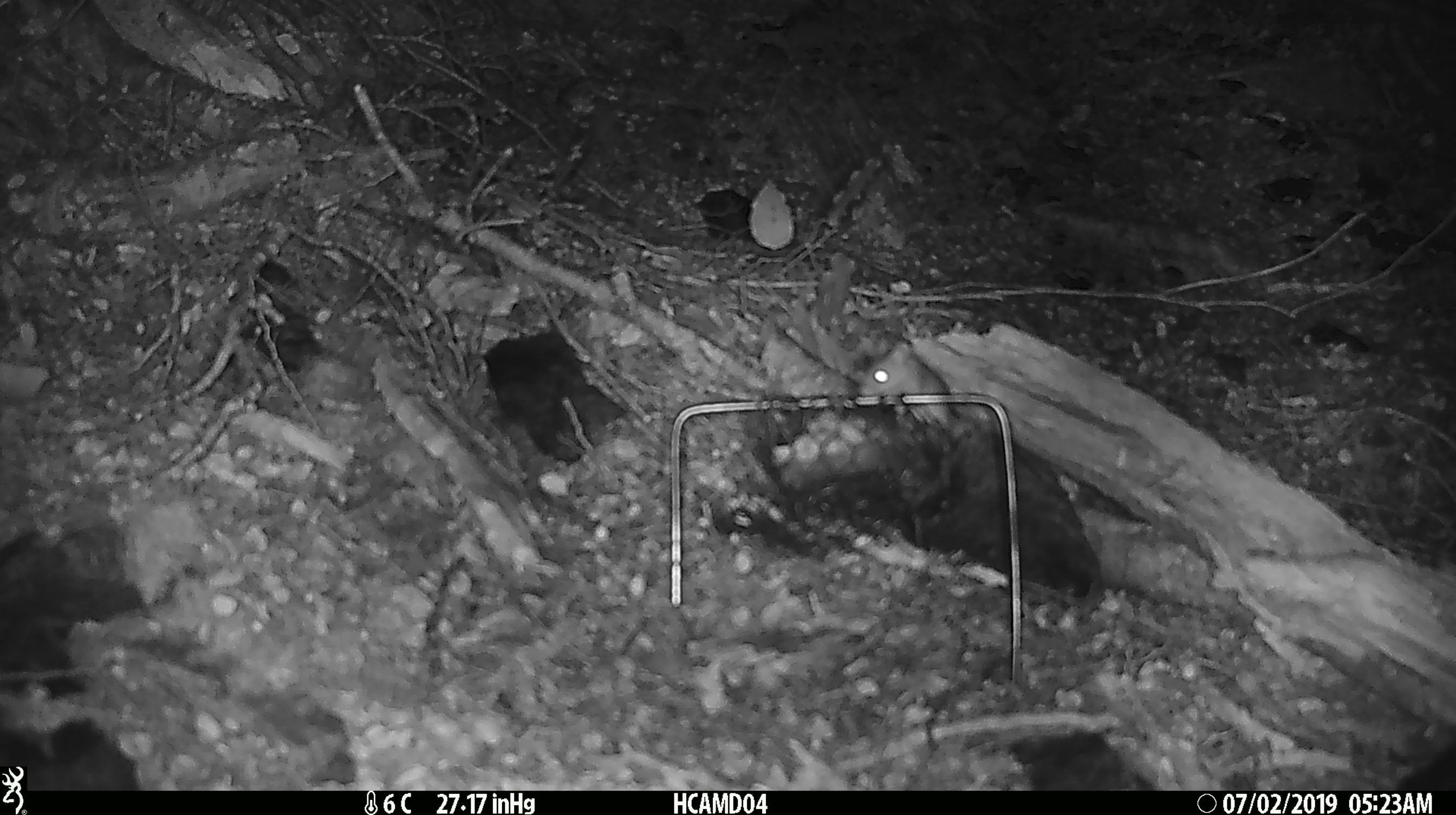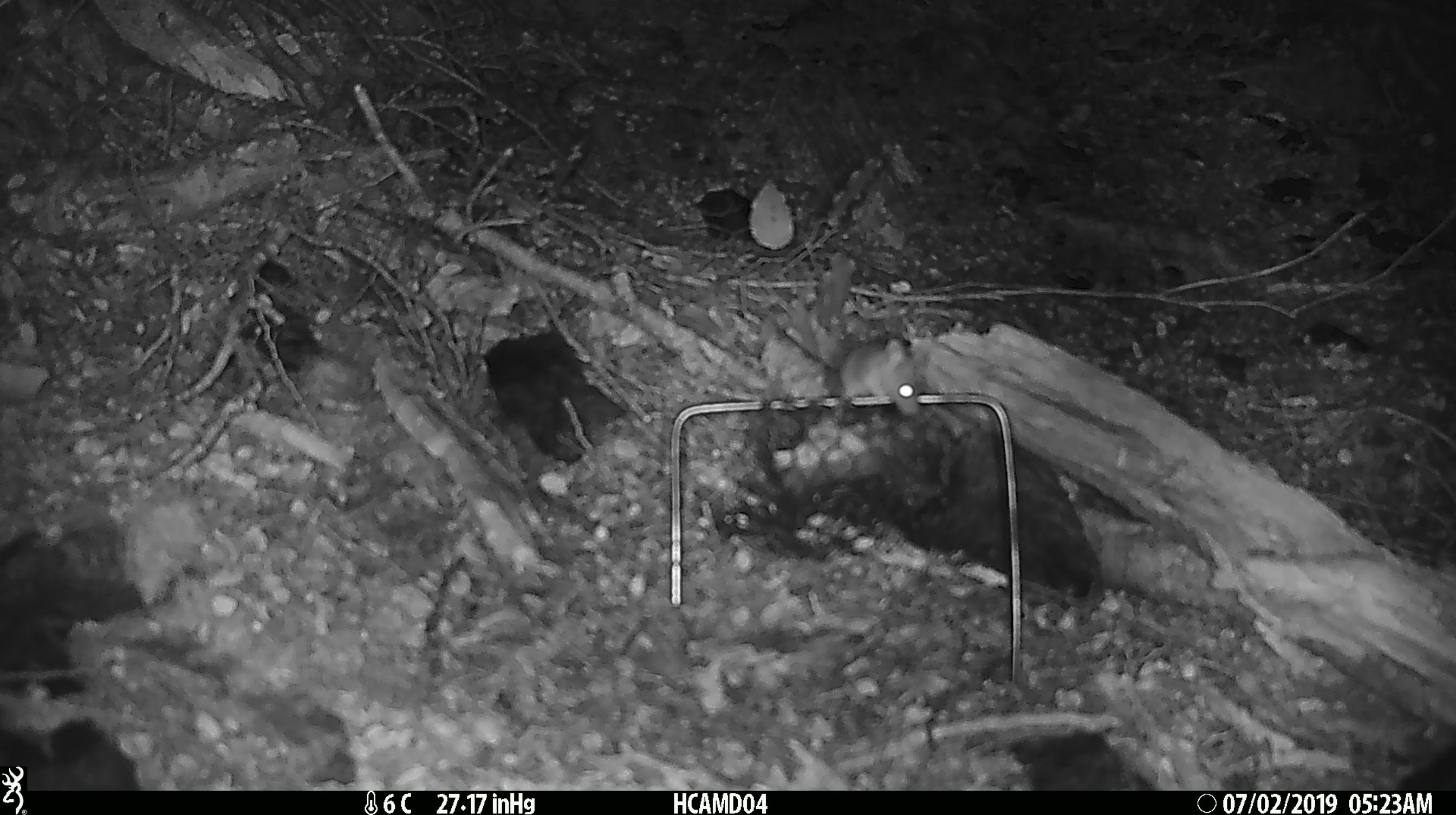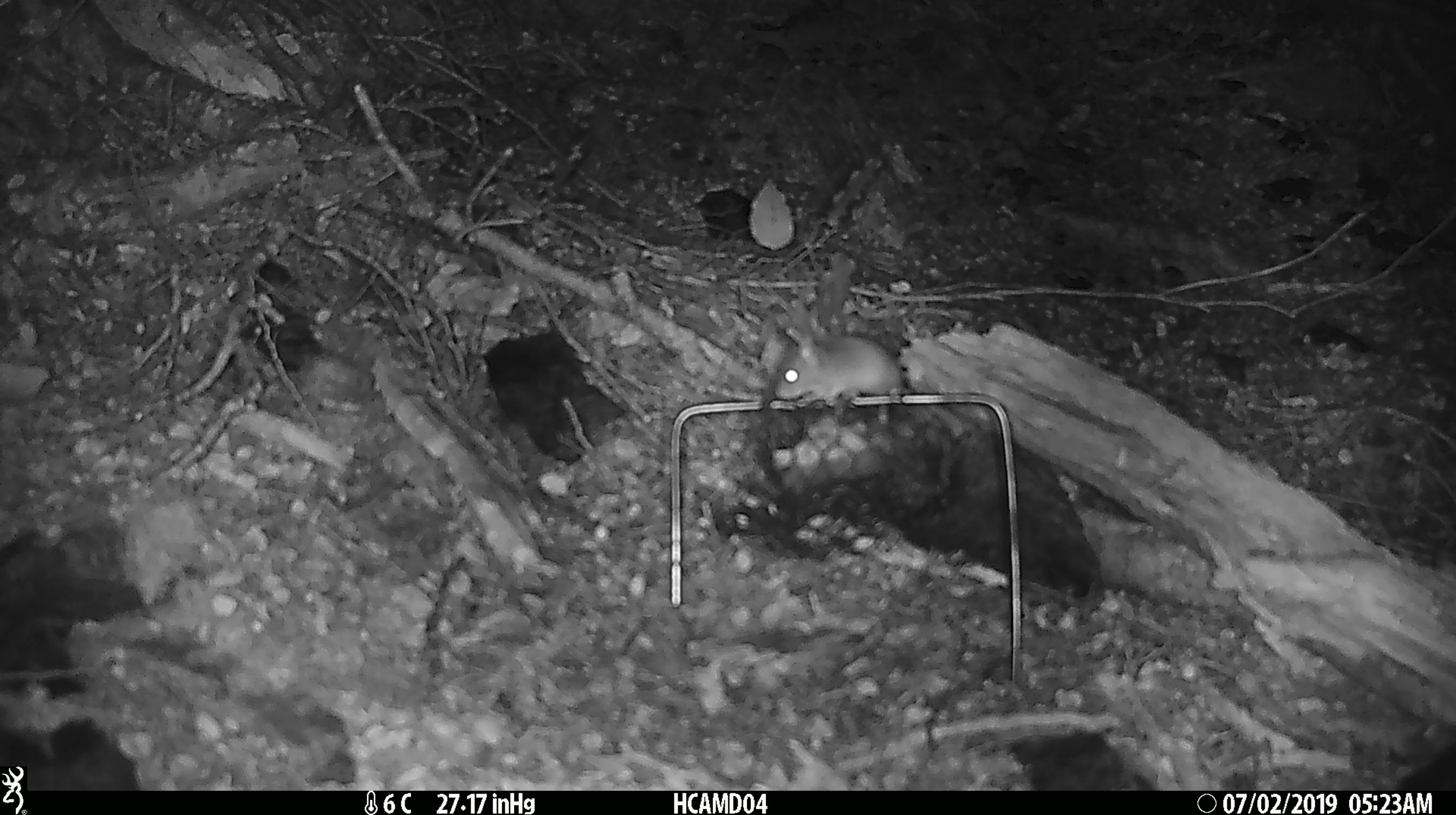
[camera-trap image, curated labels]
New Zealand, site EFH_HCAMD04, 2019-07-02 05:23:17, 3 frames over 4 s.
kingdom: Animalia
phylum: Chordata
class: Mammalia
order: Rodentia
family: Muridae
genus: Mus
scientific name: Mus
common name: mouse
Mouse (Mus).